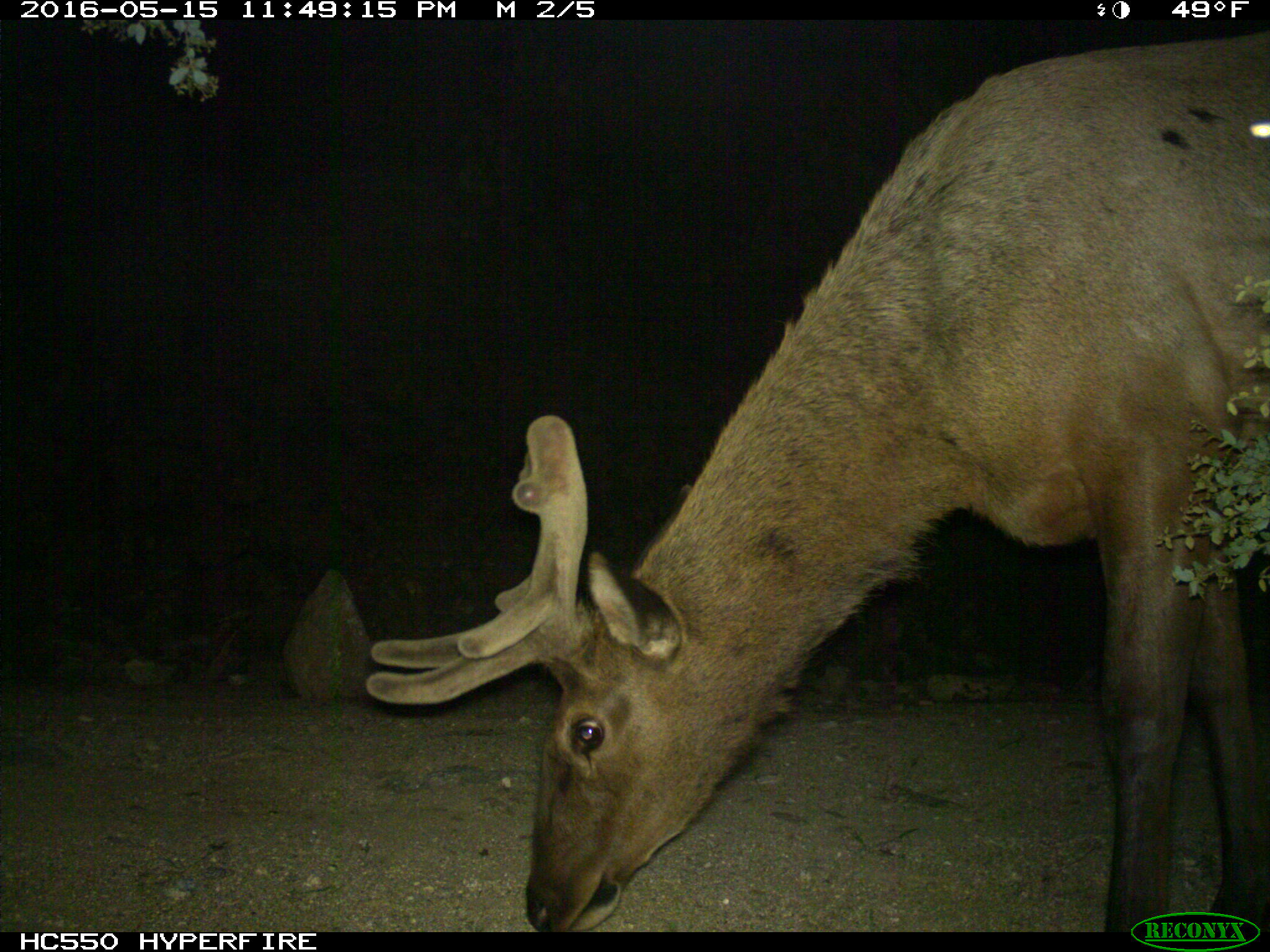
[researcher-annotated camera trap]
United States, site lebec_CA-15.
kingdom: Animalia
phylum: Chordata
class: Mammalia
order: Artiodactyla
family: Cervidae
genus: Cervus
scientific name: Cervus canadensis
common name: elk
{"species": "Cervus canadensis (elk)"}